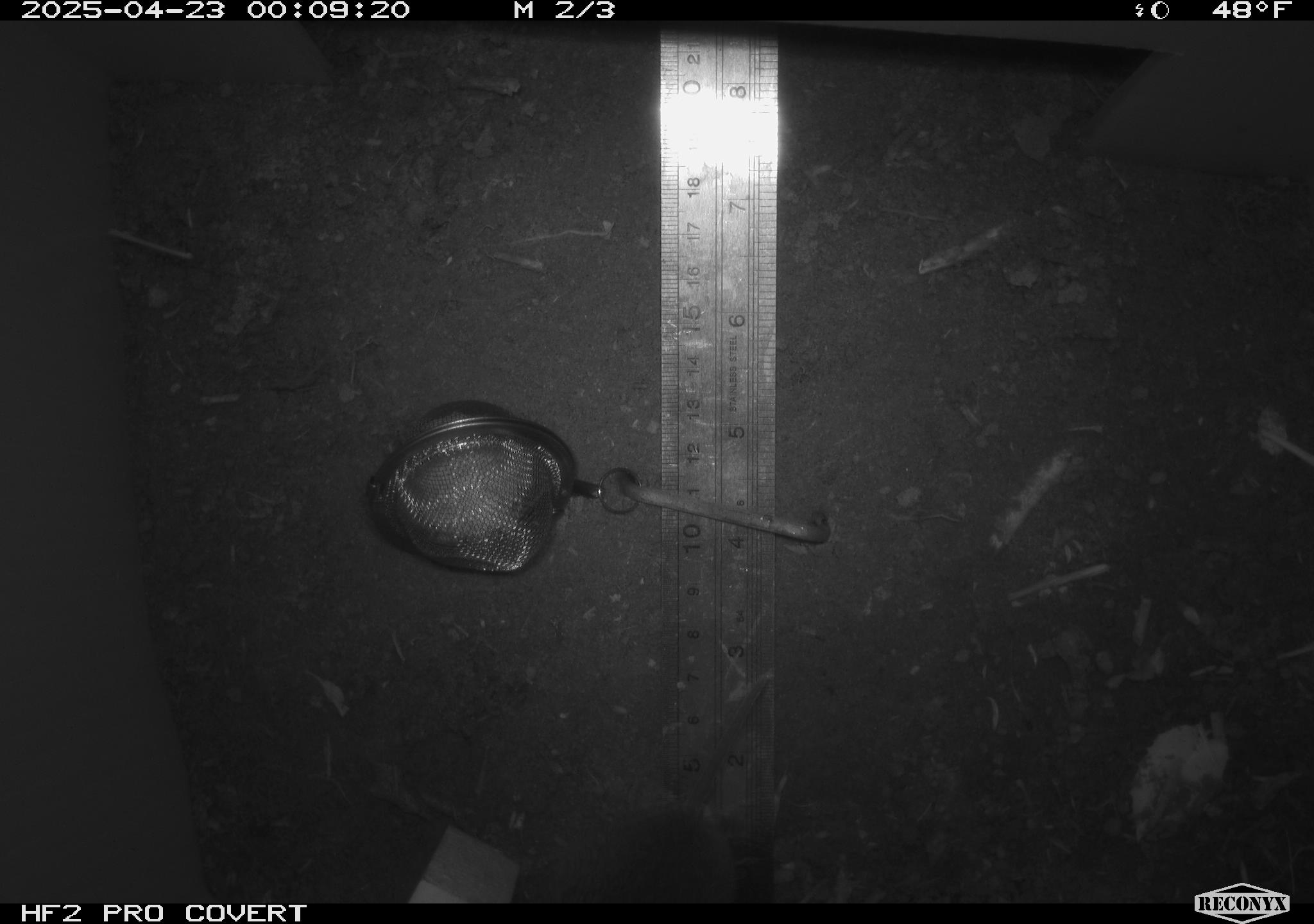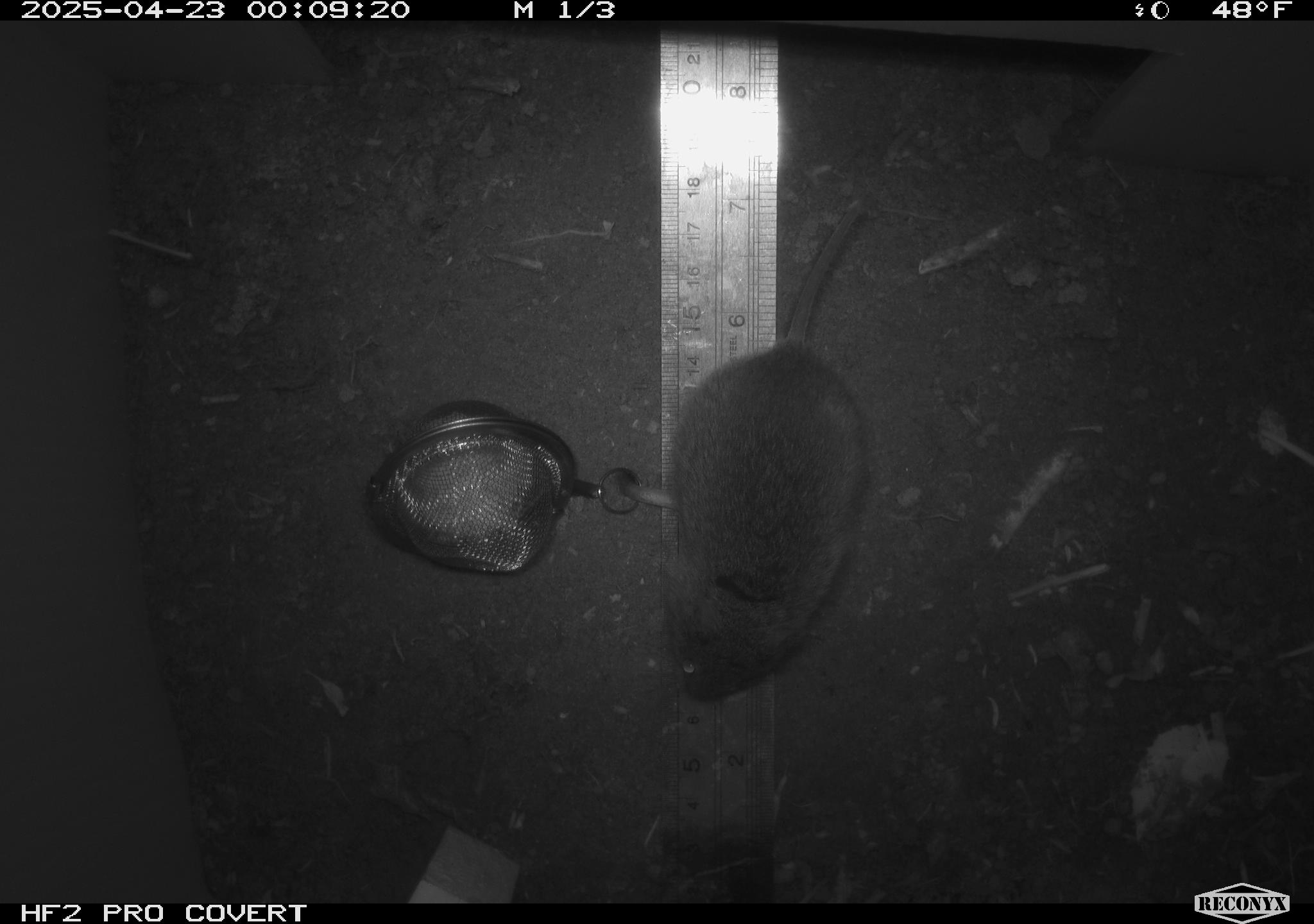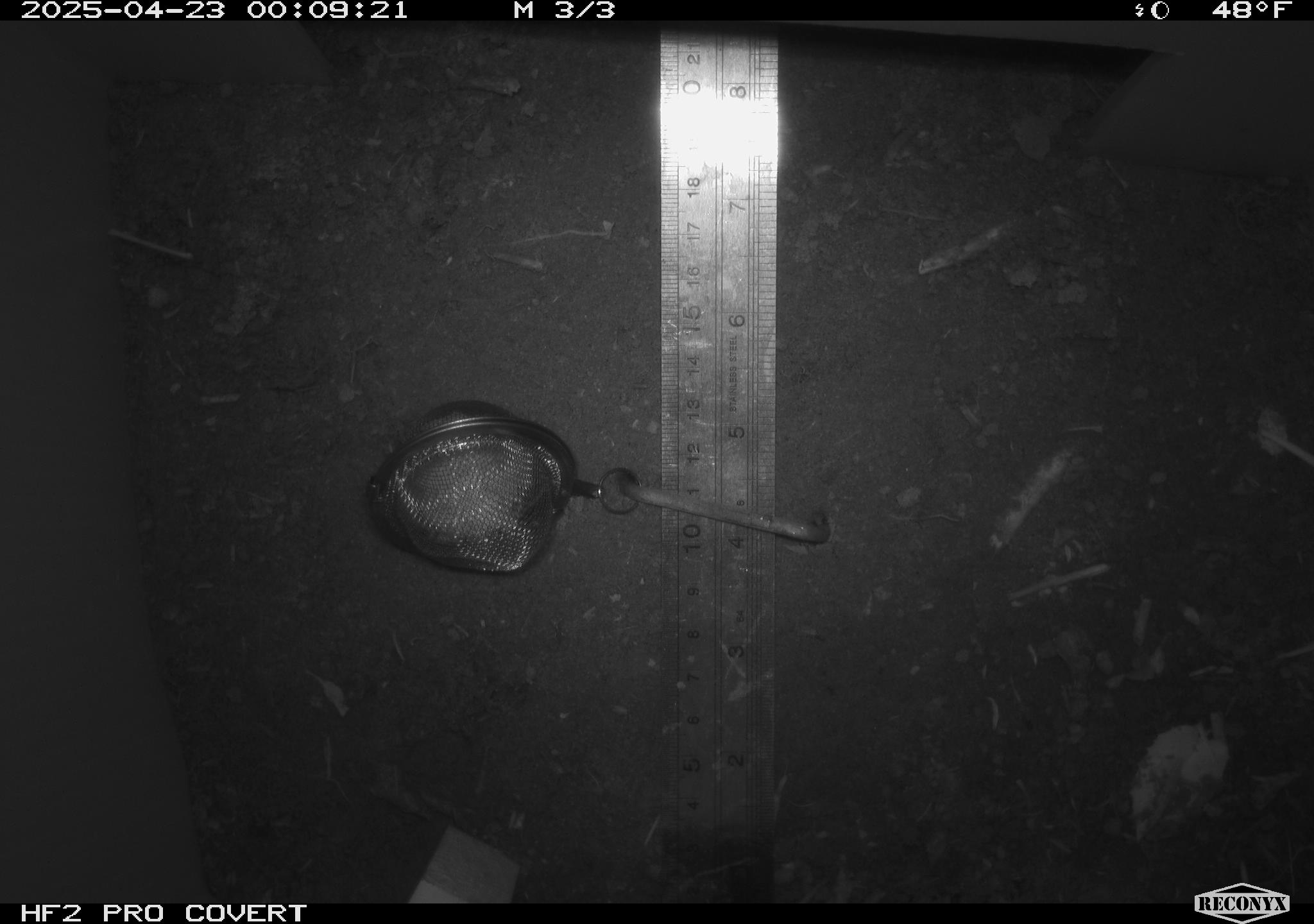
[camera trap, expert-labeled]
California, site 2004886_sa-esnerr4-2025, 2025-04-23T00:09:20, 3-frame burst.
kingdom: Animalia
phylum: Chordata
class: Mammalia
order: Rodentia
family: Cricetidae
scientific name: Arvicolinae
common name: voles, lemmings, and muskrats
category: arvicolinae subfamily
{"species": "arvicolinae subfamily (voles, lemmings, and muskrats) (Arvicolinae)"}